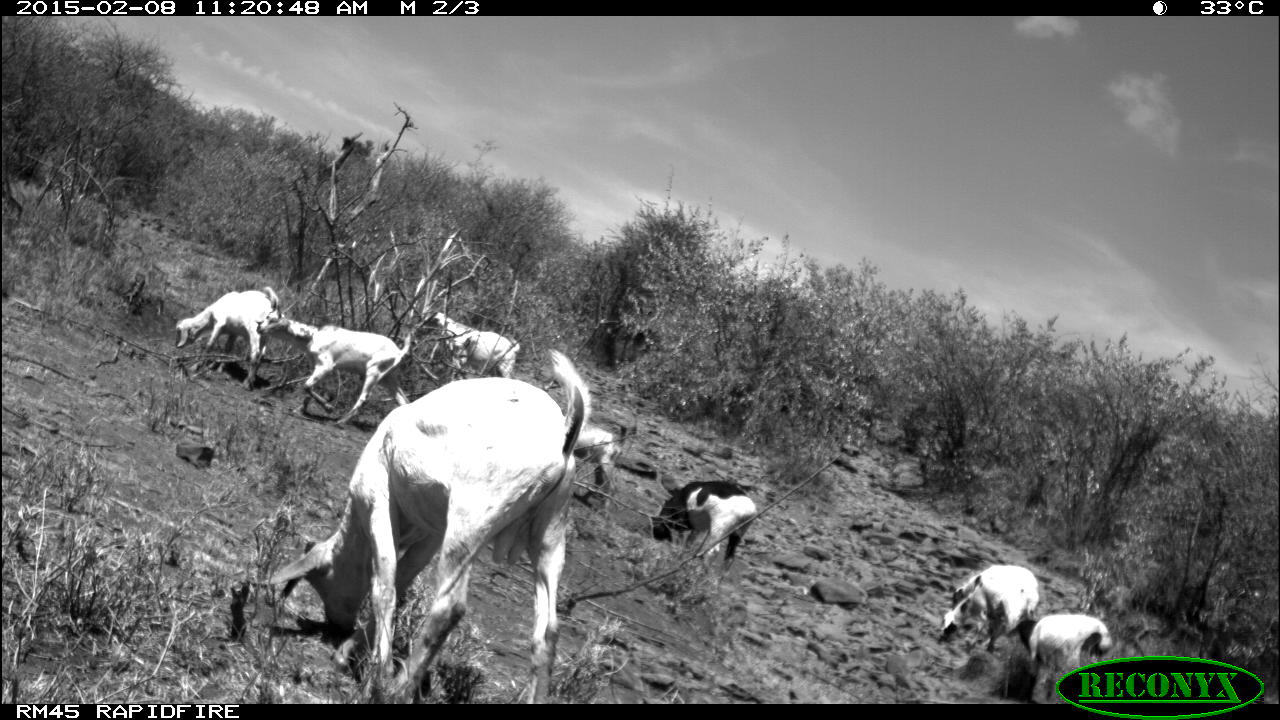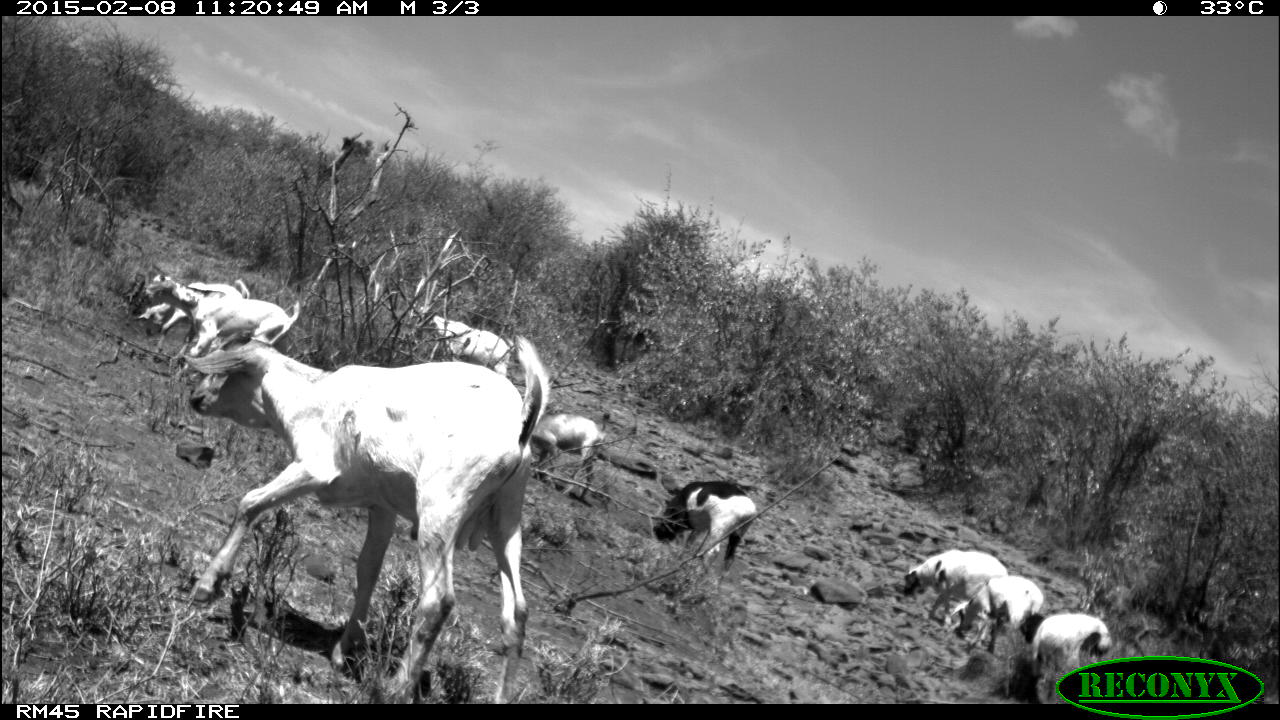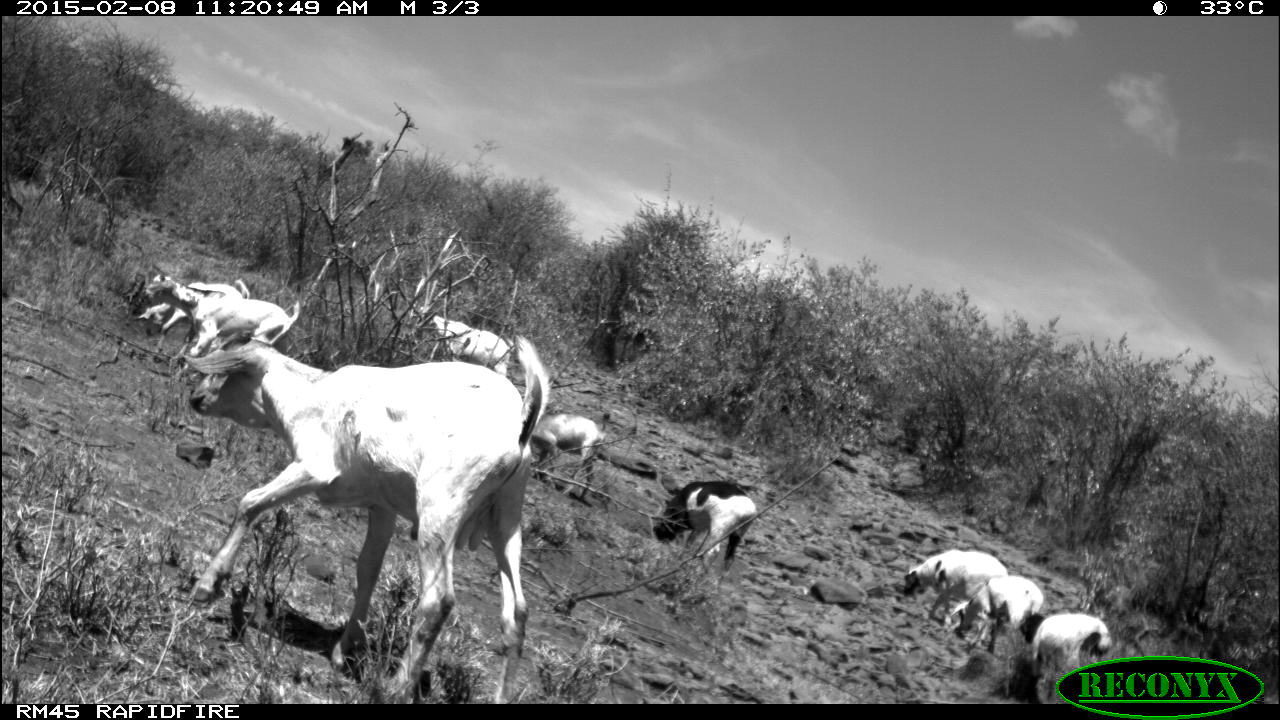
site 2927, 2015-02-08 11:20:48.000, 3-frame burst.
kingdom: Animalia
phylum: Chordata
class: Mammalia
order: Artiodactyla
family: Bovidae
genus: Capra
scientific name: Capra aegagrus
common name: wild goat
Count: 7.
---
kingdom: Animalia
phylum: Chordata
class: Mammalia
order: Artiodactyla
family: Bovidae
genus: Ovis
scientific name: Ovis aries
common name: domestic sheep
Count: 5.